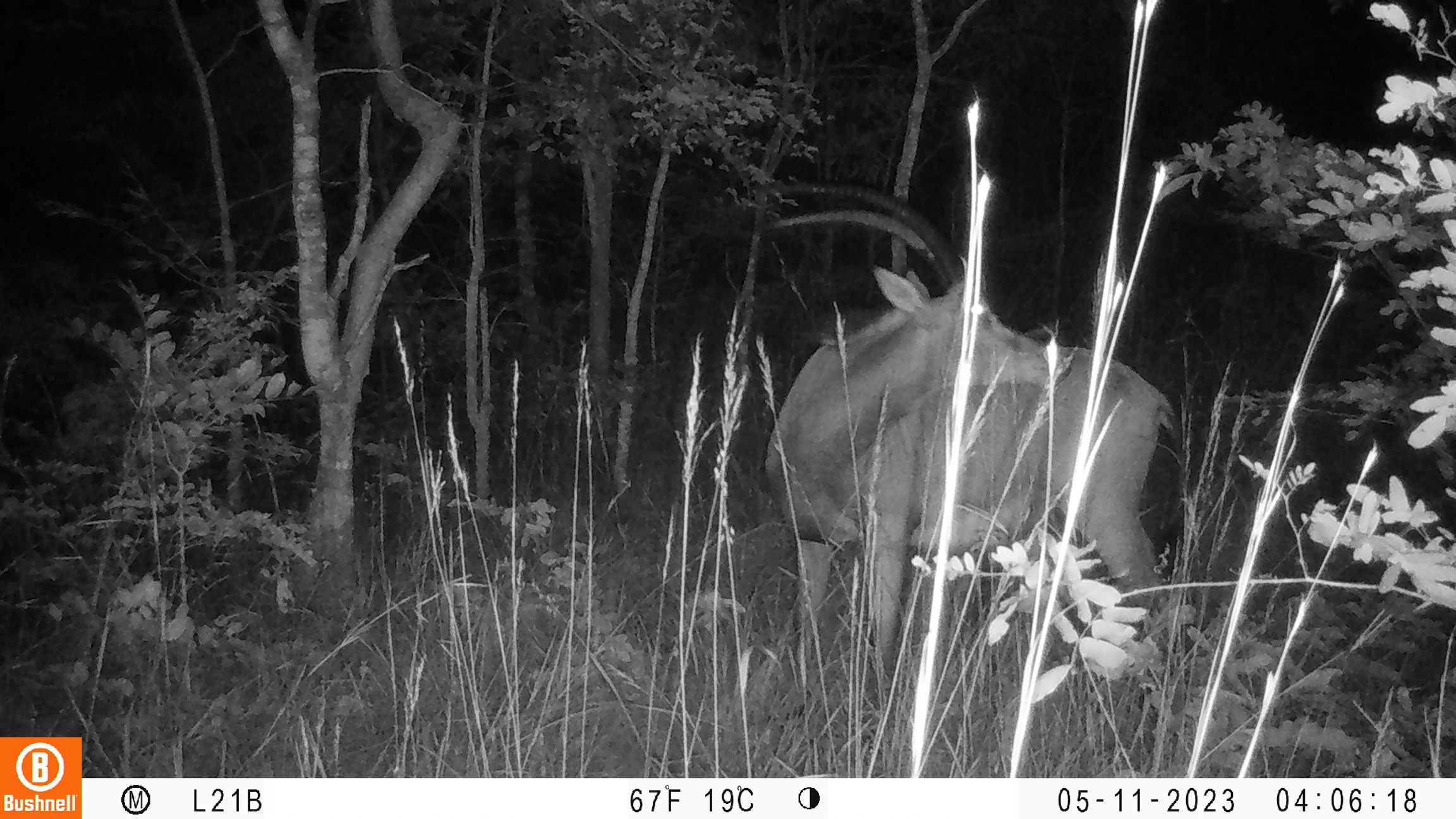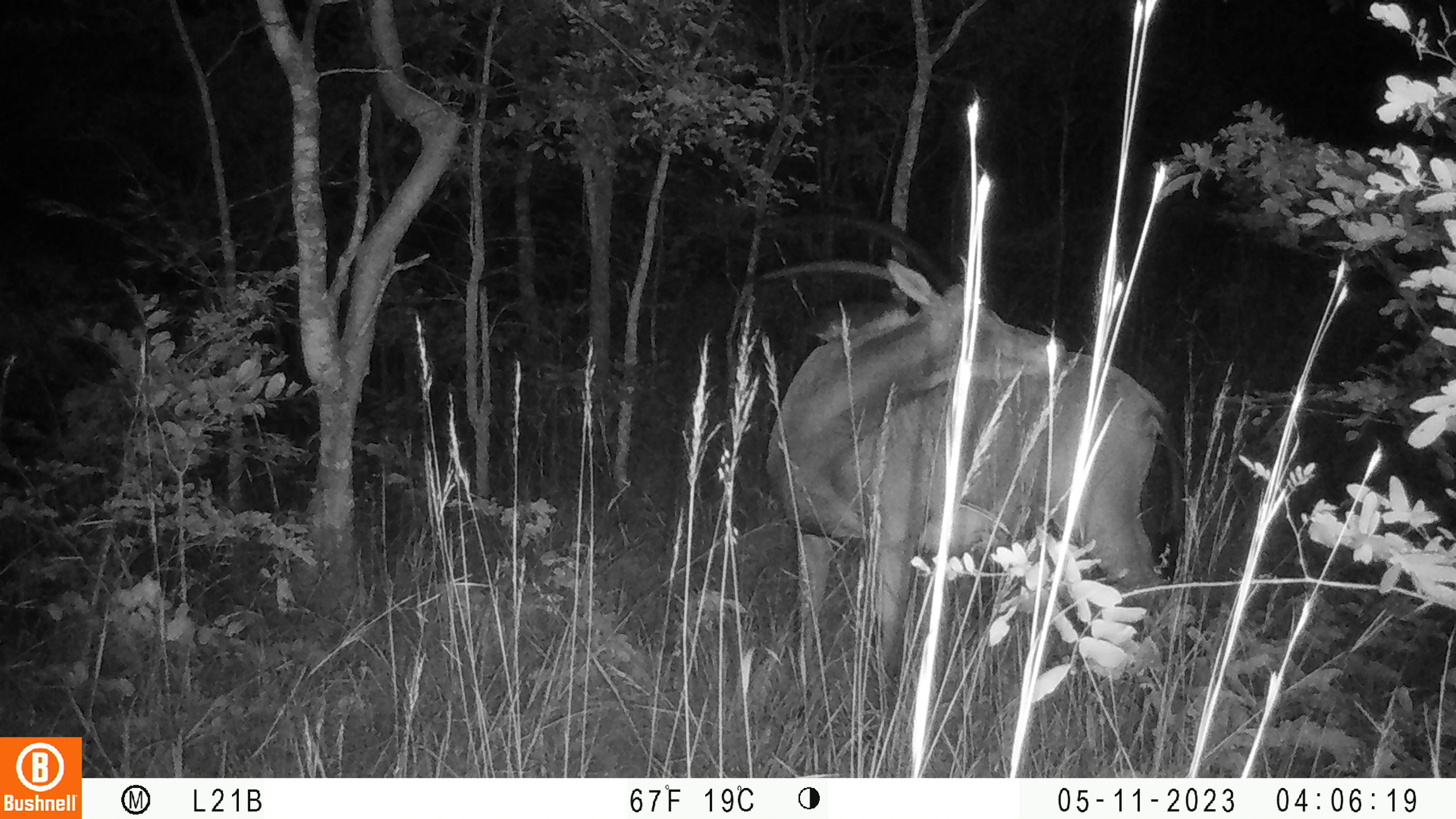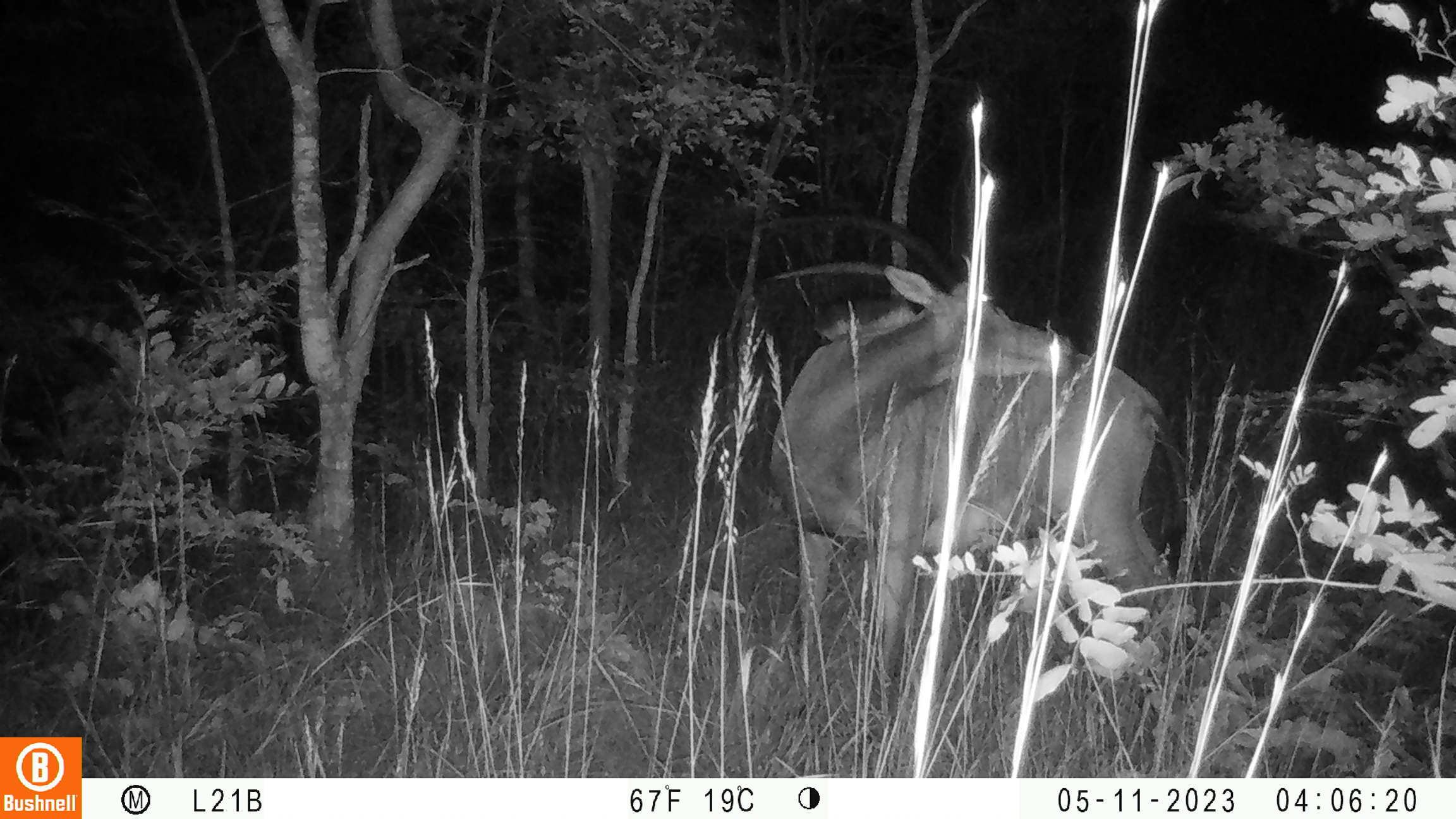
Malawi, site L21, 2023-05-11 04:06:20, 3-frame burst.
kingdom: Animalia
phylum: Chordata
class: Mammalia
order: Artiodactyla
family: Bovidae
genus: Hippotragus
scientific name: Hippotragus niger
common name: sable antelope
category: sable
Sable (sable antelope) (Hippotragus niger), count 1.